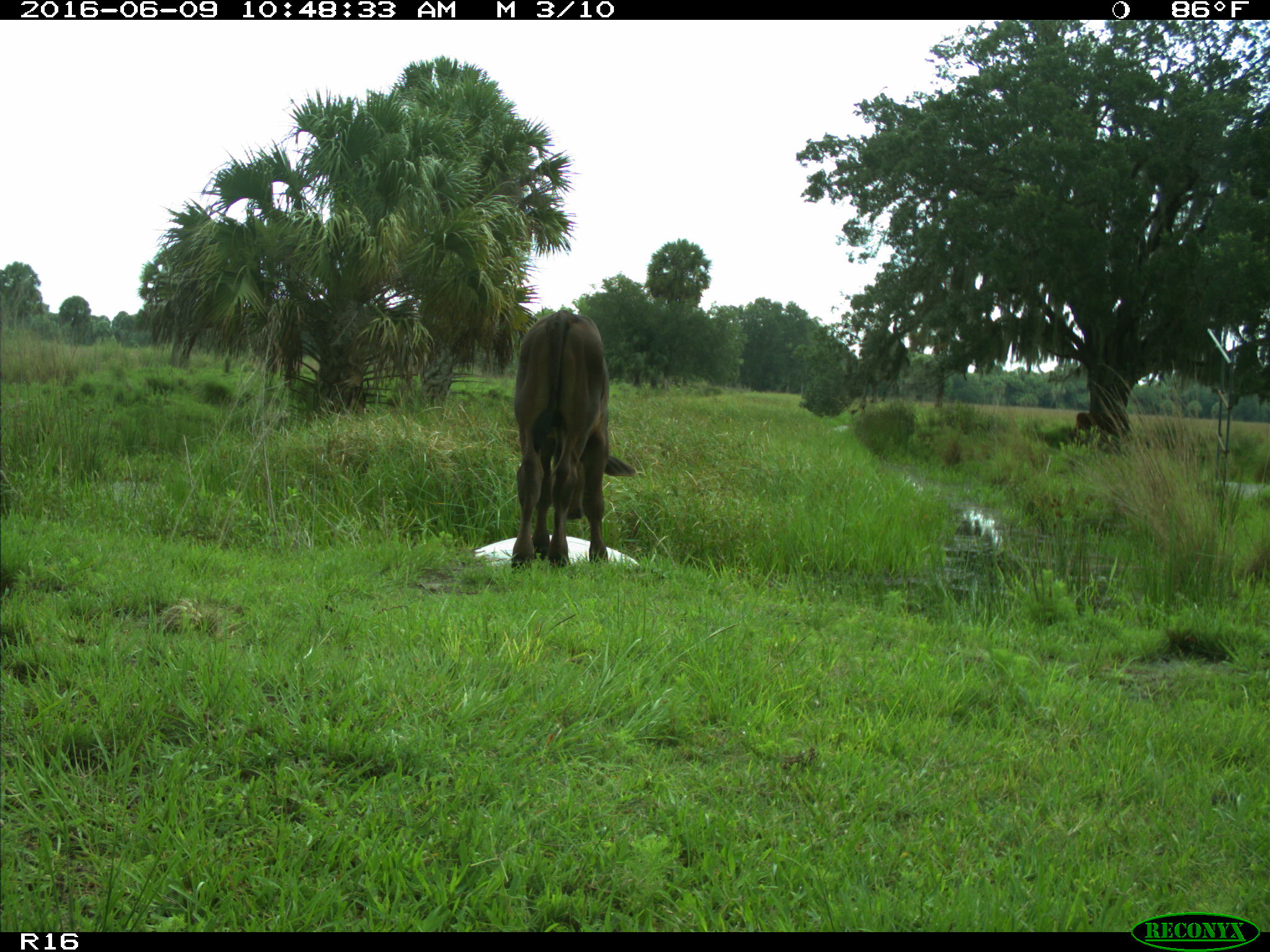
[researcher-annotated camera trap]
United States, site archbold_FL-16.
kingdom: Animalia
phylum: Chordata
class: Mammalia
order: Artiodactyla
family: Bovidae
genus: Bos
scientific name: Bos taurus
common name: domestic cow